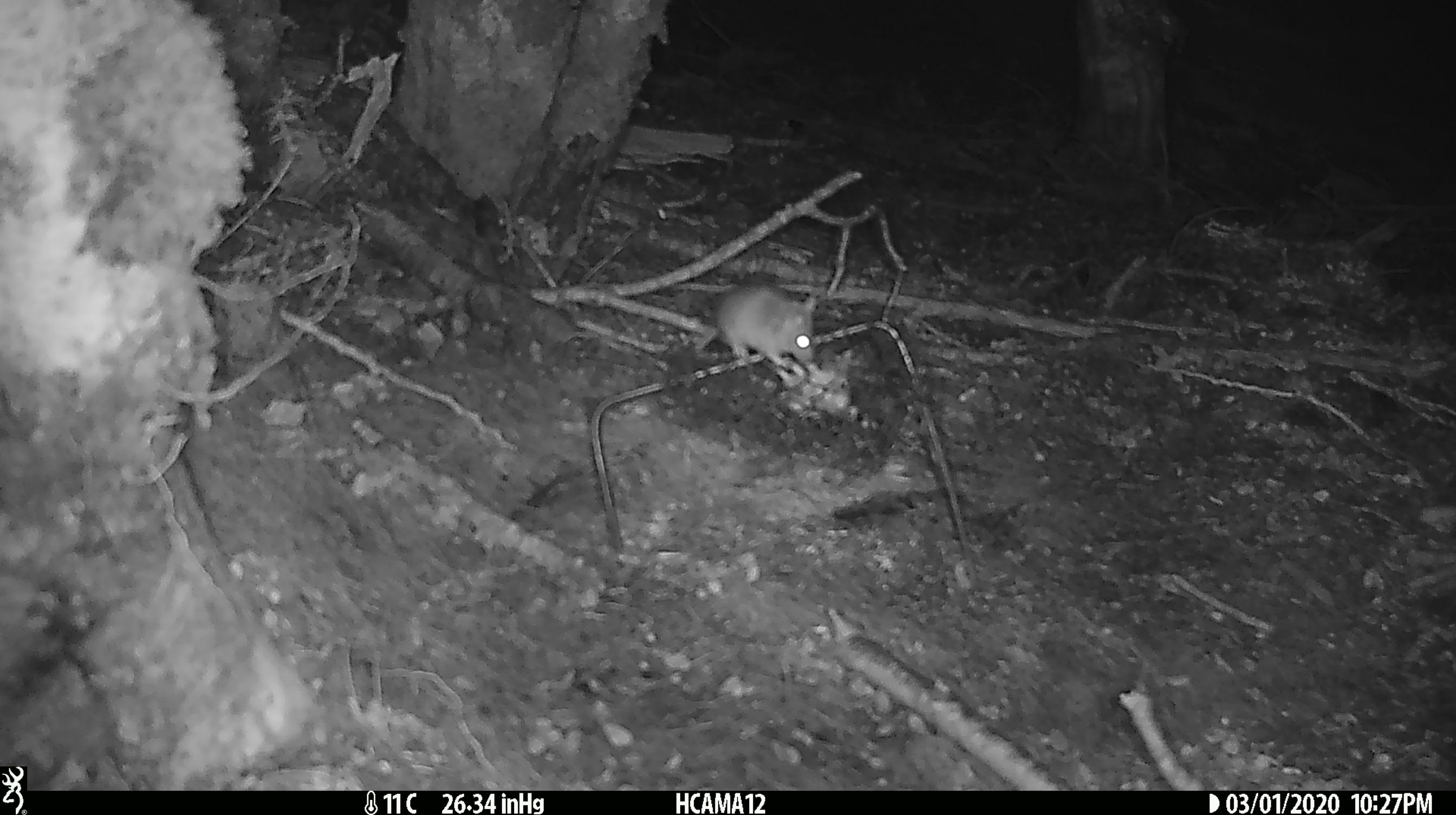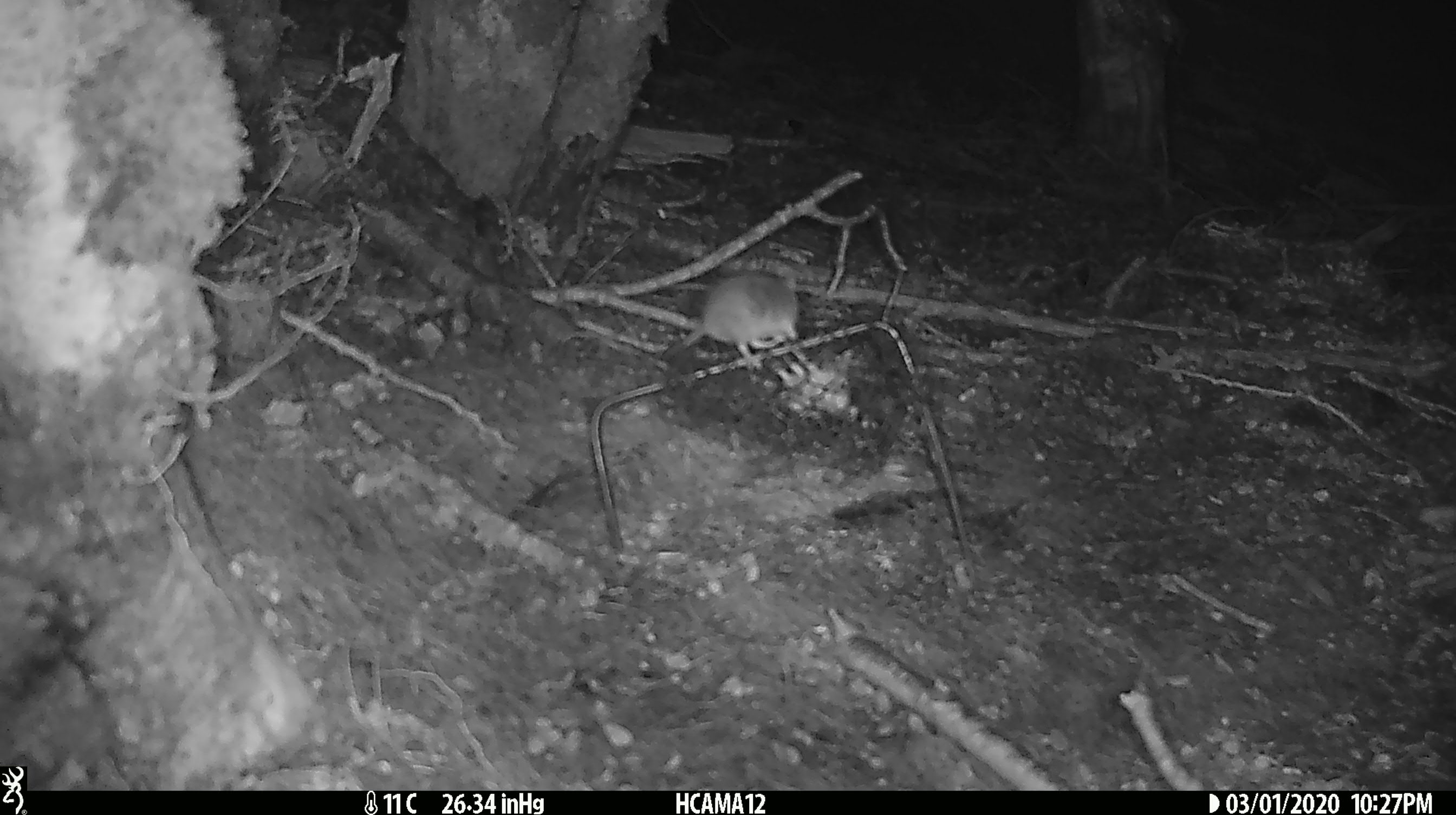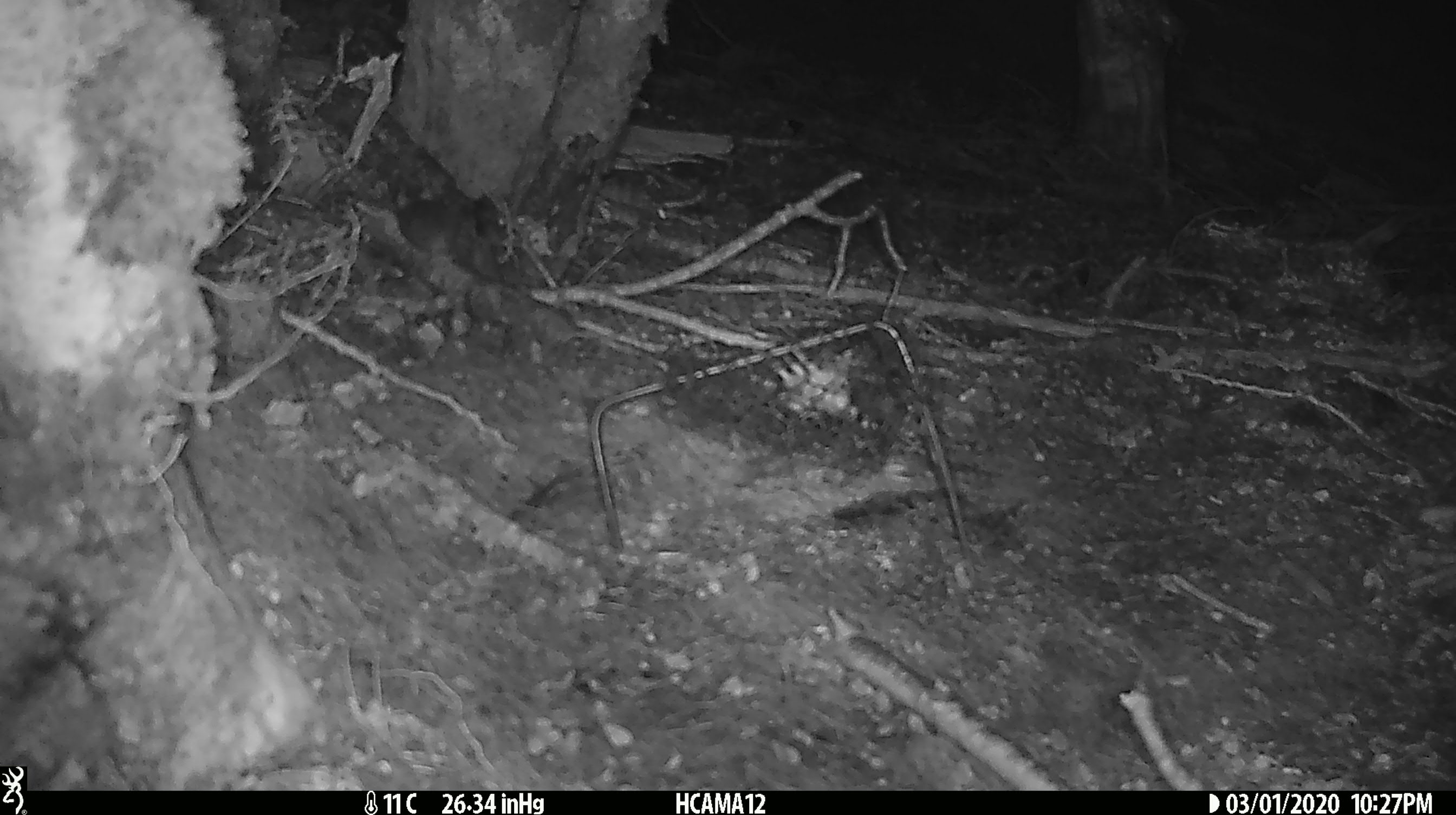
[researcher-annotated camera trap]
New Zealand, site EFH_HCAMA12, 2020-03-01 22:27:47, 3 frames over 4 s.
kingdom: Animalia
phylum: Chordata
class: Mammalia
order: Rodentia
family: Muridae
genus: Mus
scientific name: Mus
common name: mouse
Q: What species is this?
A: Mouse (Mus).